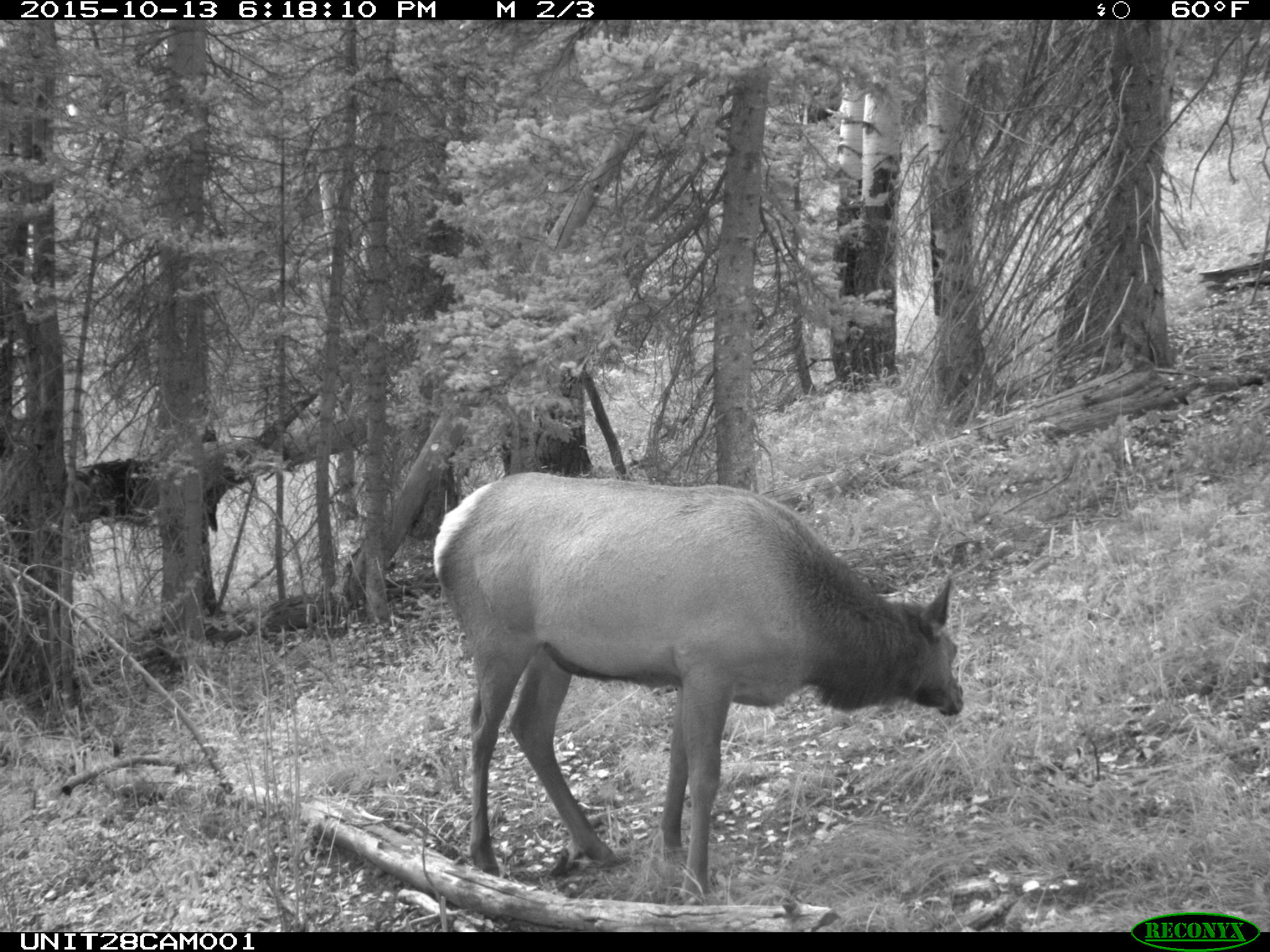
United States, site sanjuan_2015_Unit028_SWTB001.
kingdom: Animalia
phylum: Chordata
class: Mammalia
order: Artiodactyla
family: Cervidae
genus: Cervus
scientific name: Cervus elaphus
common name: red deer